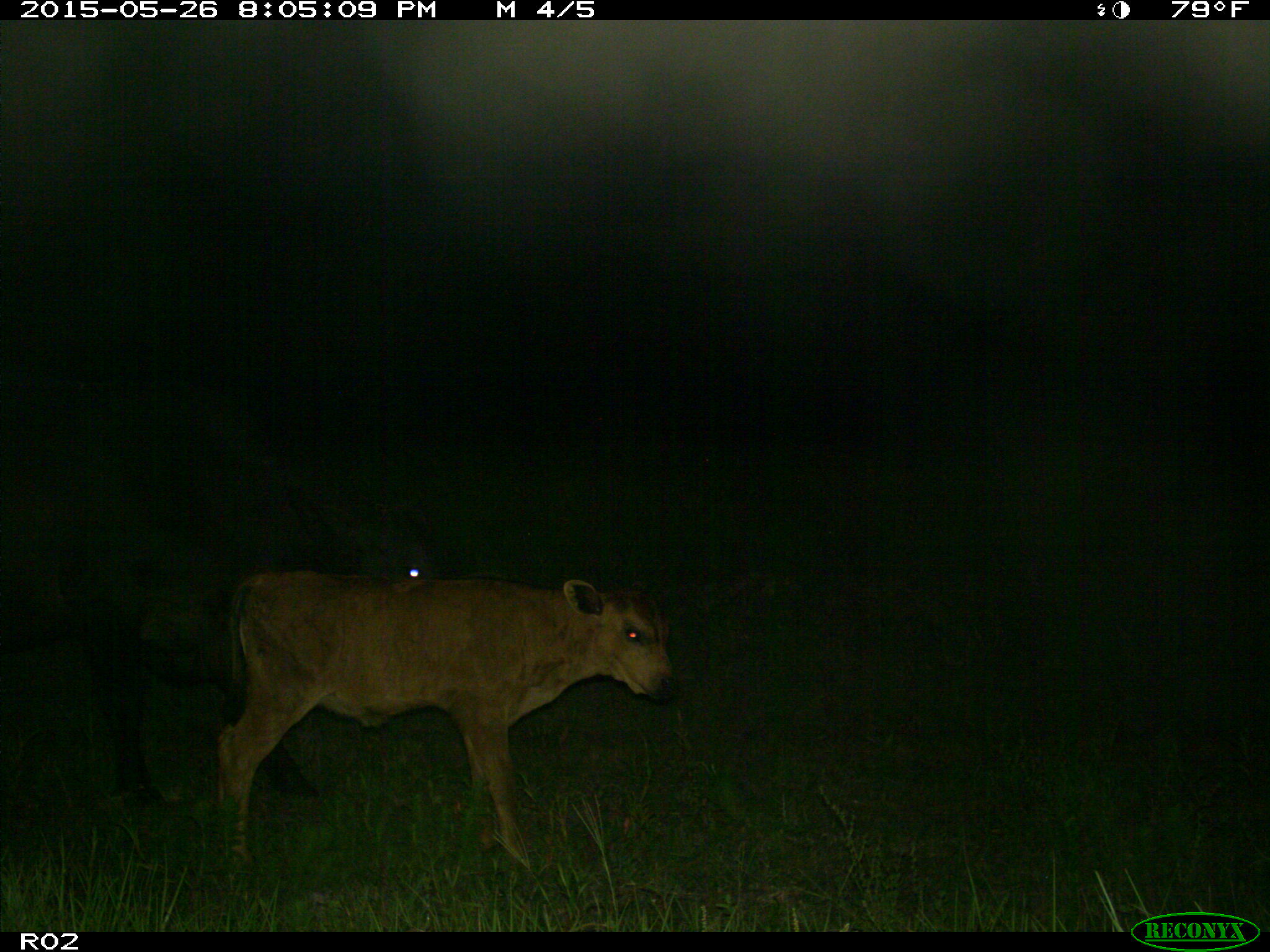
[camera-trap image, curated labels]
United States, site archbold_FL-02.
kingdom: Animalia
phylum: Chordata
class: Mammalia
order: Artiodactyla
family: Bovidae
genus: Bos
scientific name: Bos taurus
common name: domestic cow